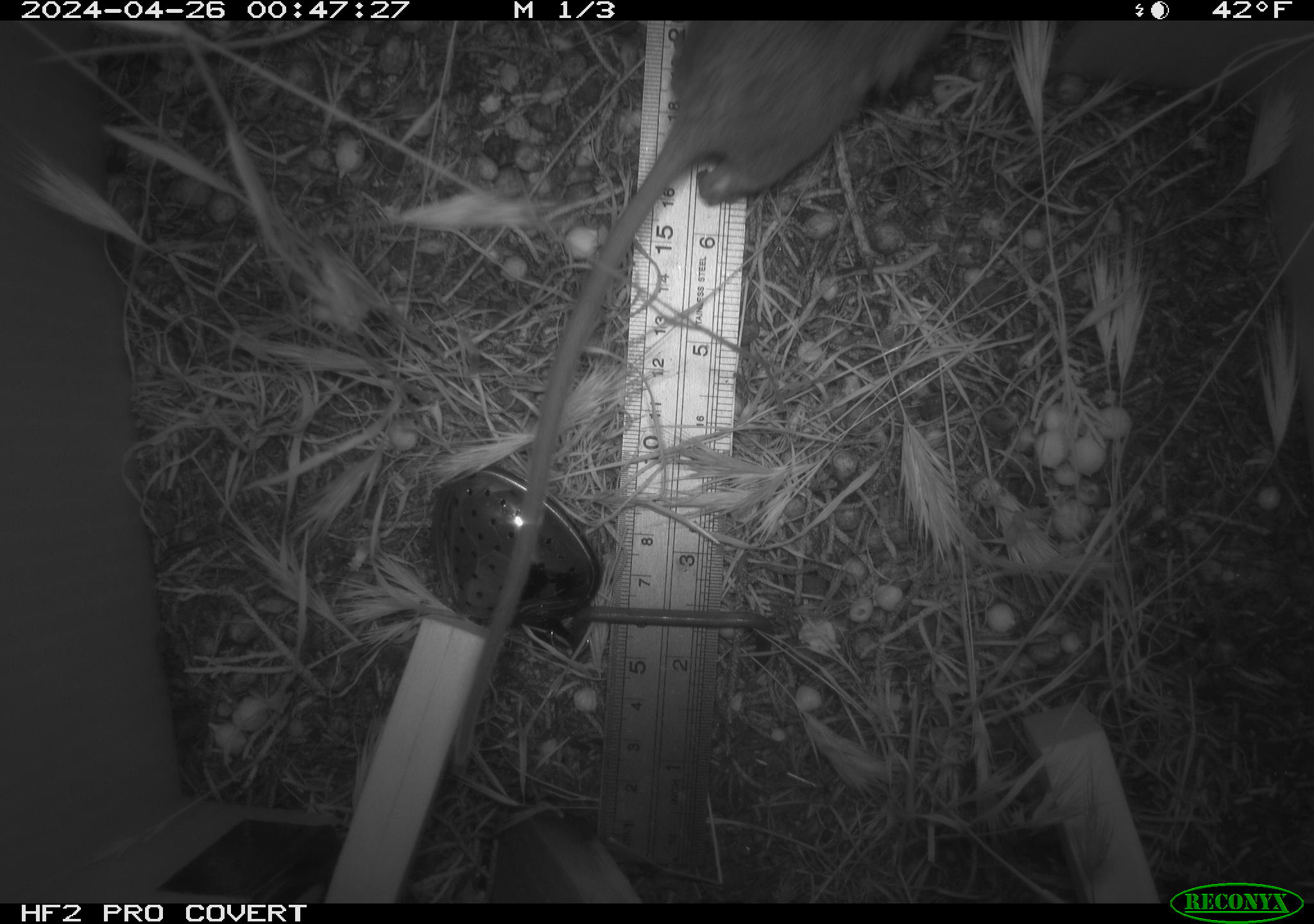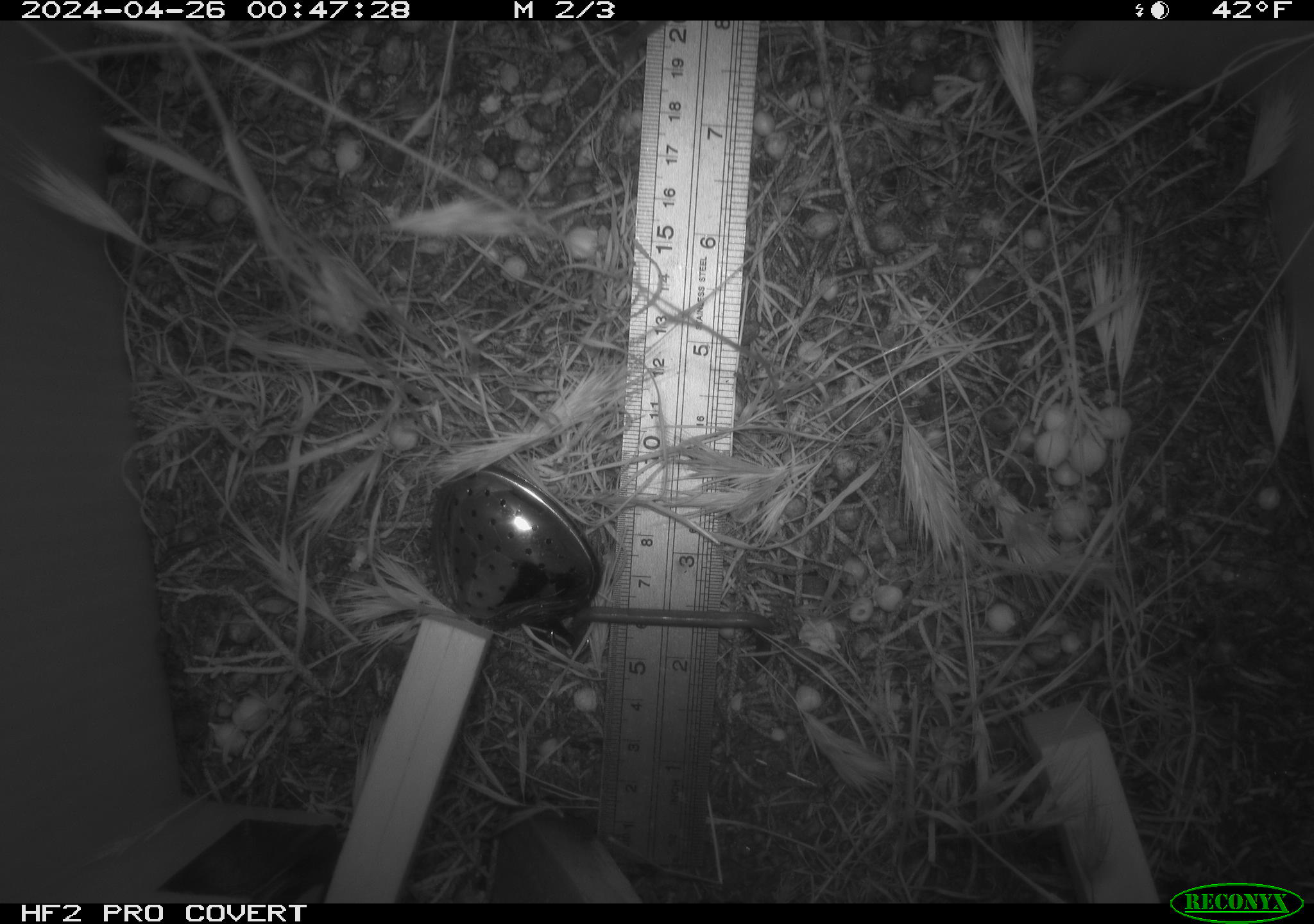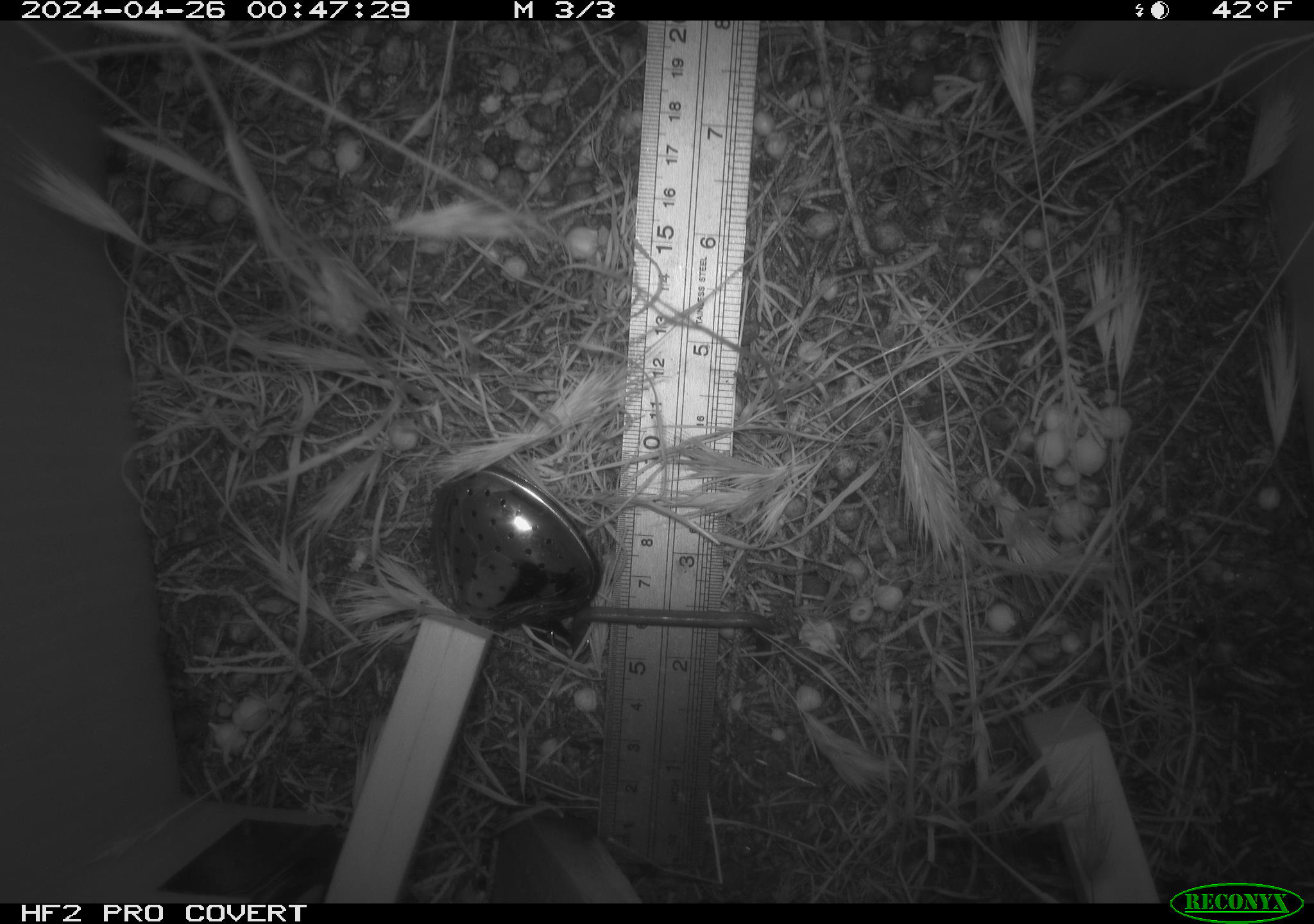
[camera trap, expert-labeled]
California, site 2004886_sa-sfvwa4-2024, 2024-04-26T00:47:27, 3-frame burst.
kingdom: Animalia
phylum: Chordata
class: Mammalia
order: Rodentia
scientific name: Rodentia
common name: mouse species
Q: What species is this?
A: Mouse species (Rodentia).